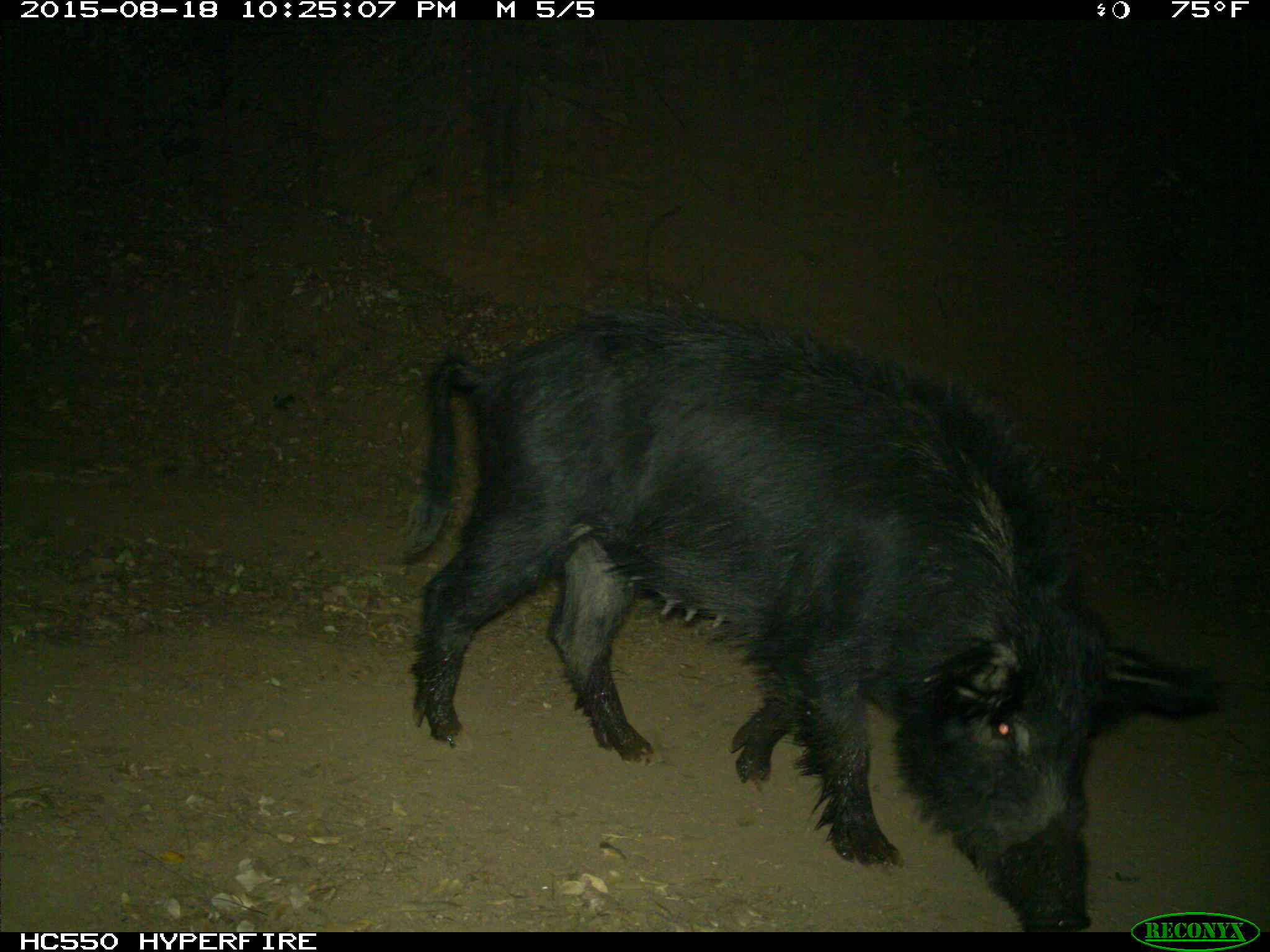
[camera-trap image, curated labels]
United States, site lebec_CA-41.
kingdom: Animalia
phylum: Chordata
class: Mammalia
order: Artiodactyla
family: Suidae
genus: Sus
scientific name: Sus scrofa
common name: wild boar